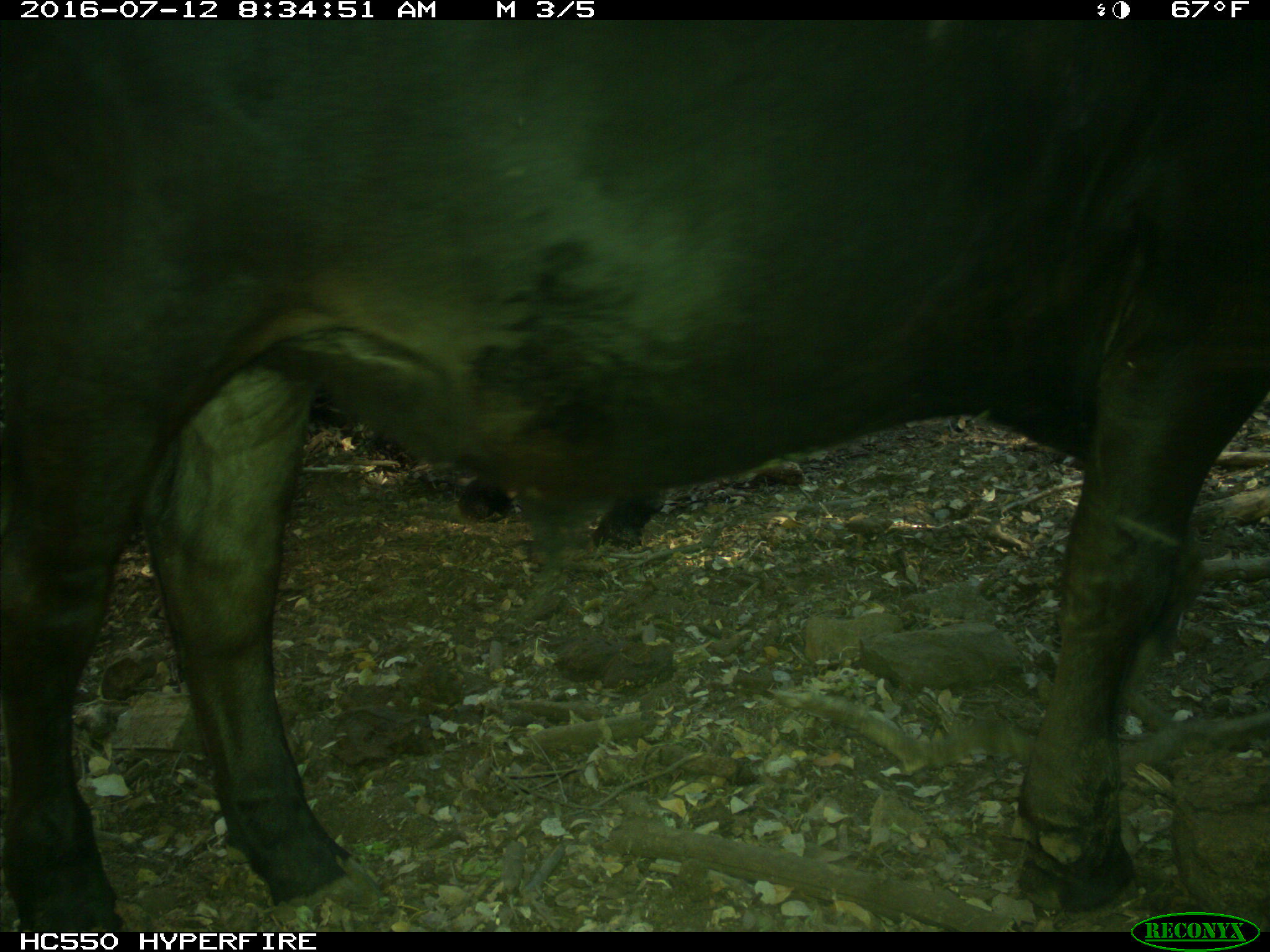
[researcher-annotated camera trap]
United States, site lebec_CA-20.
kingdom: Animalia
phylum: Chordata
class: Mammalia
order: Artiodactyla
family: Bovidae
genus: Bos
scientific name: Bos taurus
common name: domestic cow